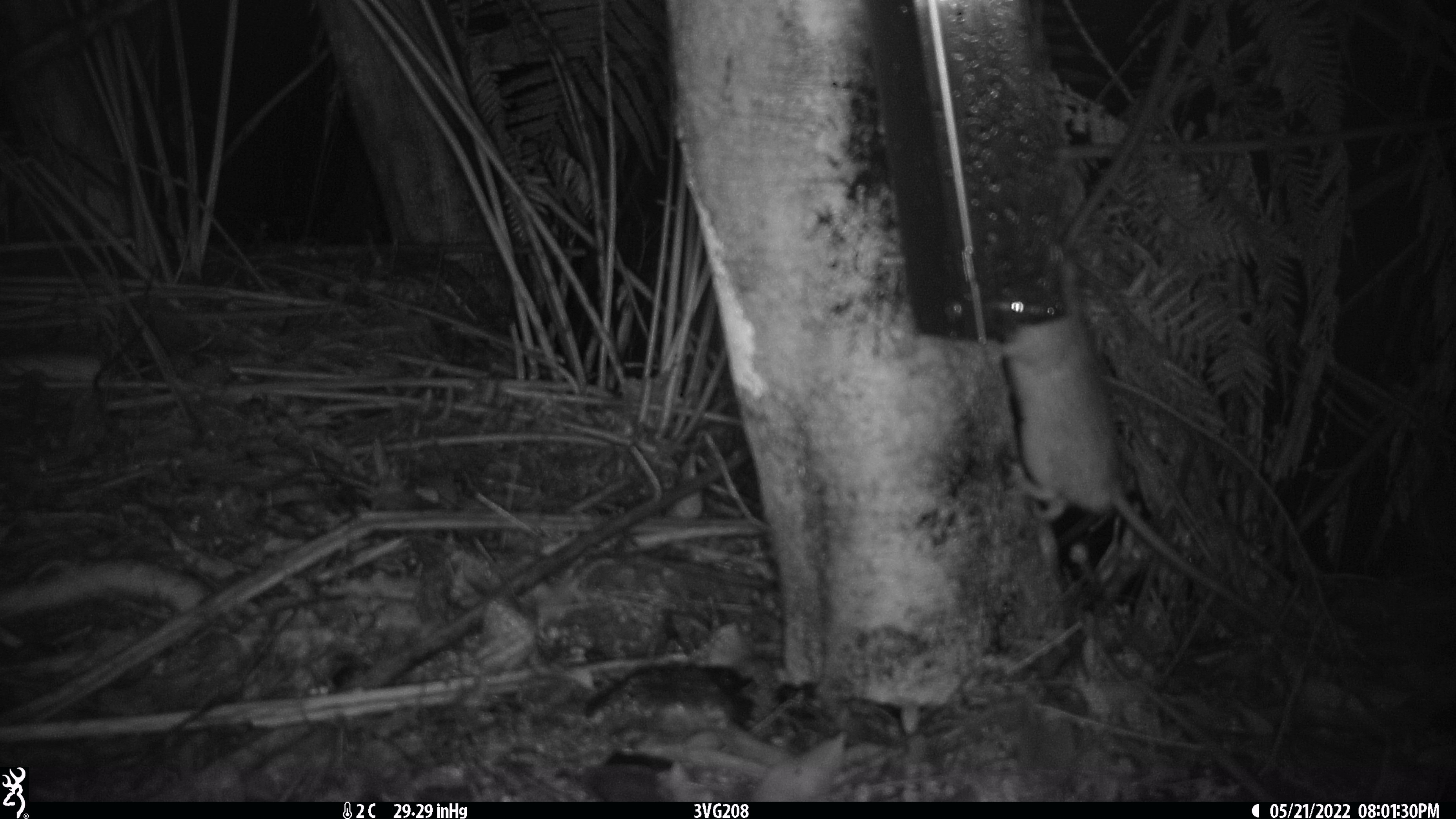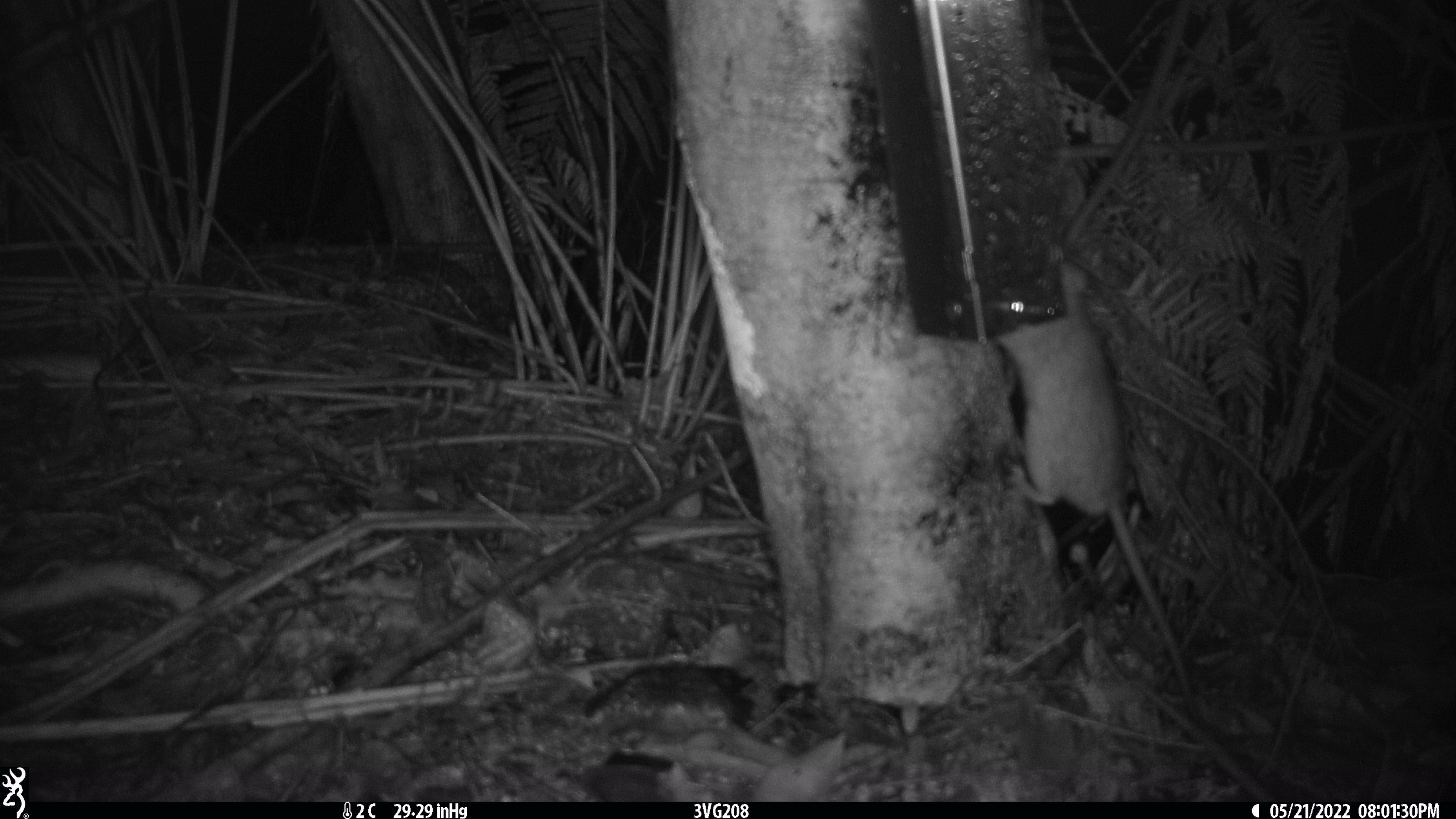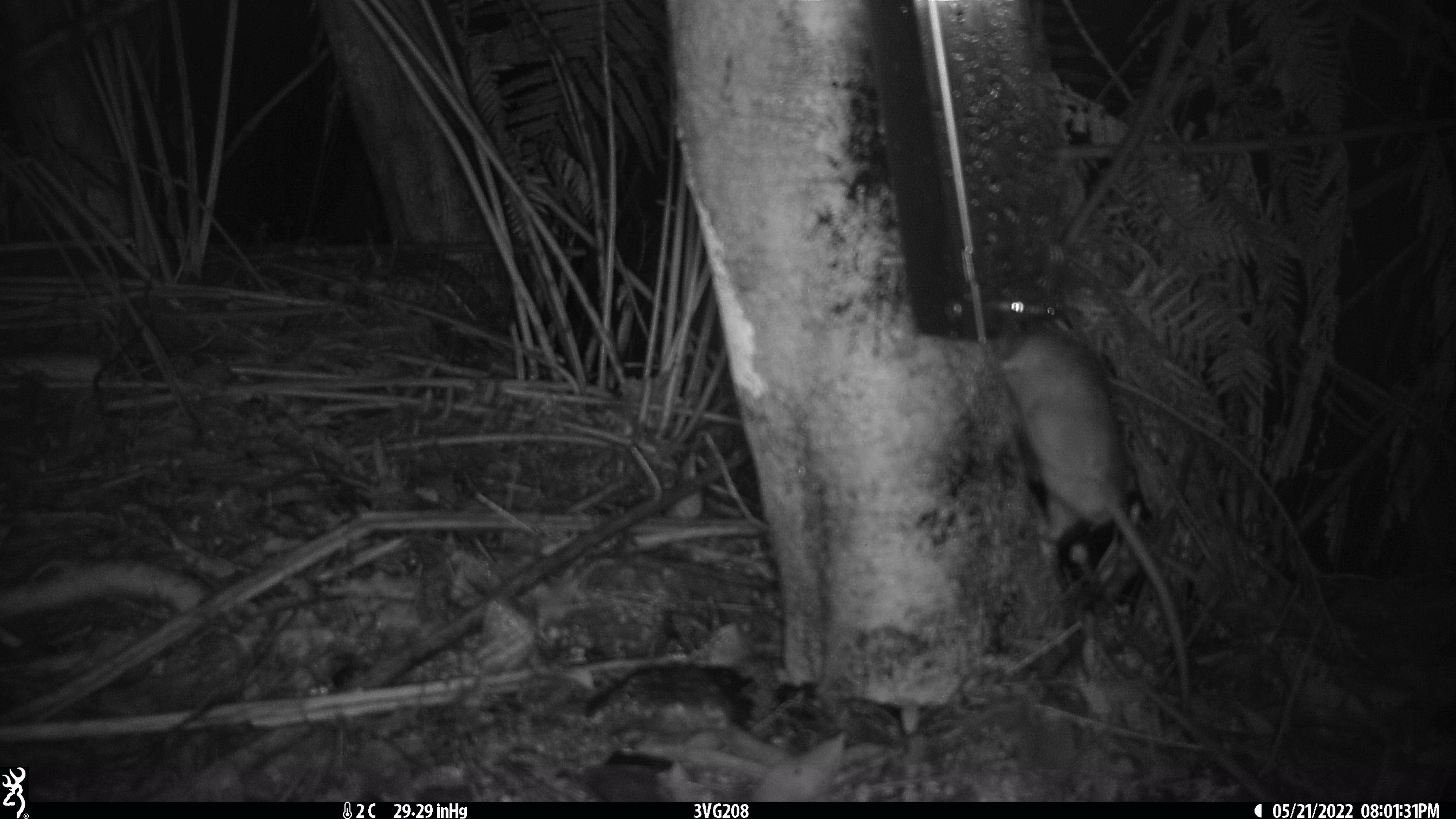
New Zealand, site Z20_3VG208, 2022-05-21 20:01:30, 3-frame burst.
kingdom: Animalia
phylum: Chordata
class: Mammalia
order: Rodentia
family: Muridae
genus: Rattus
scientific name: Rattus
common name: rat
Rat (Rattus).